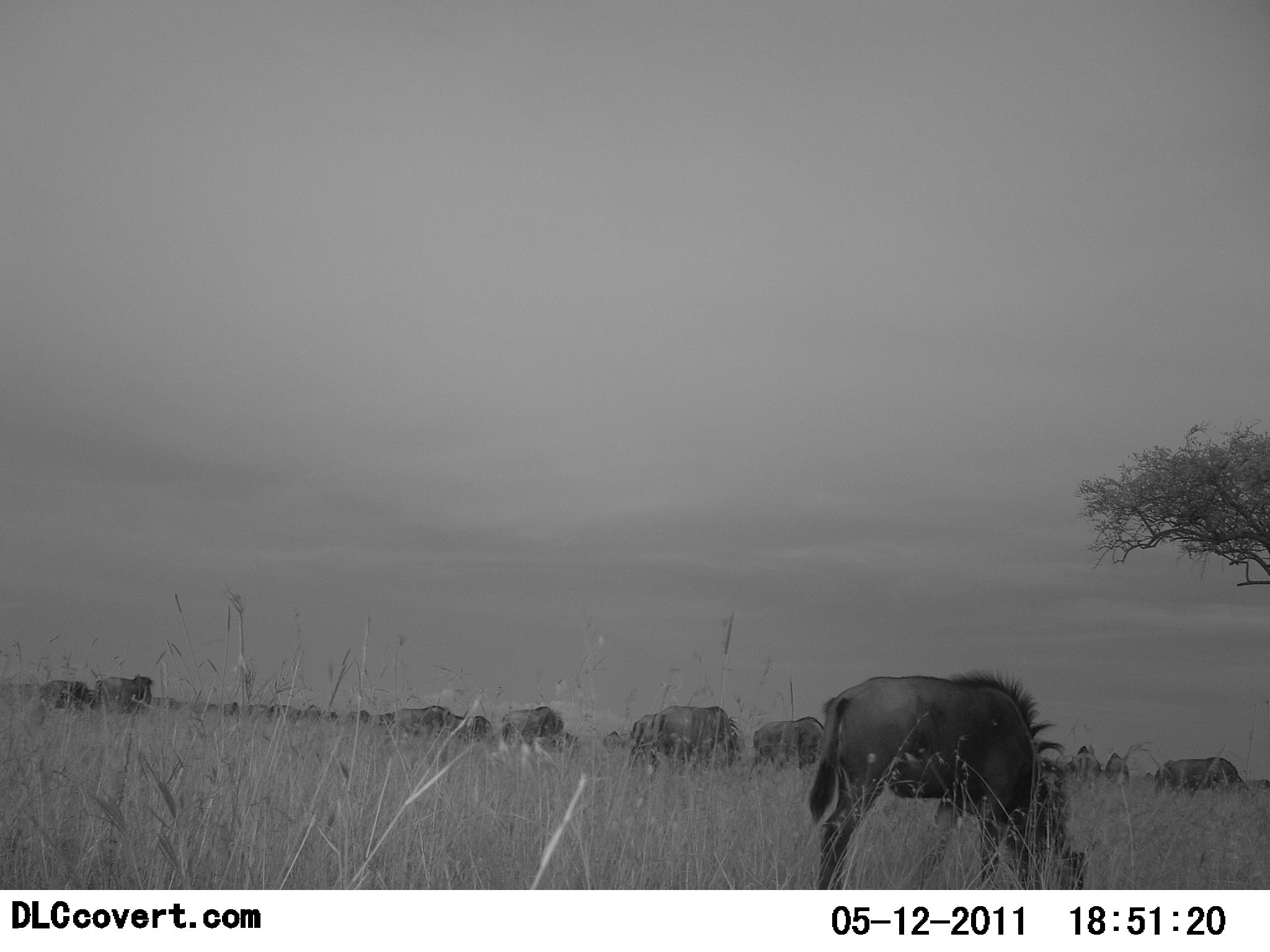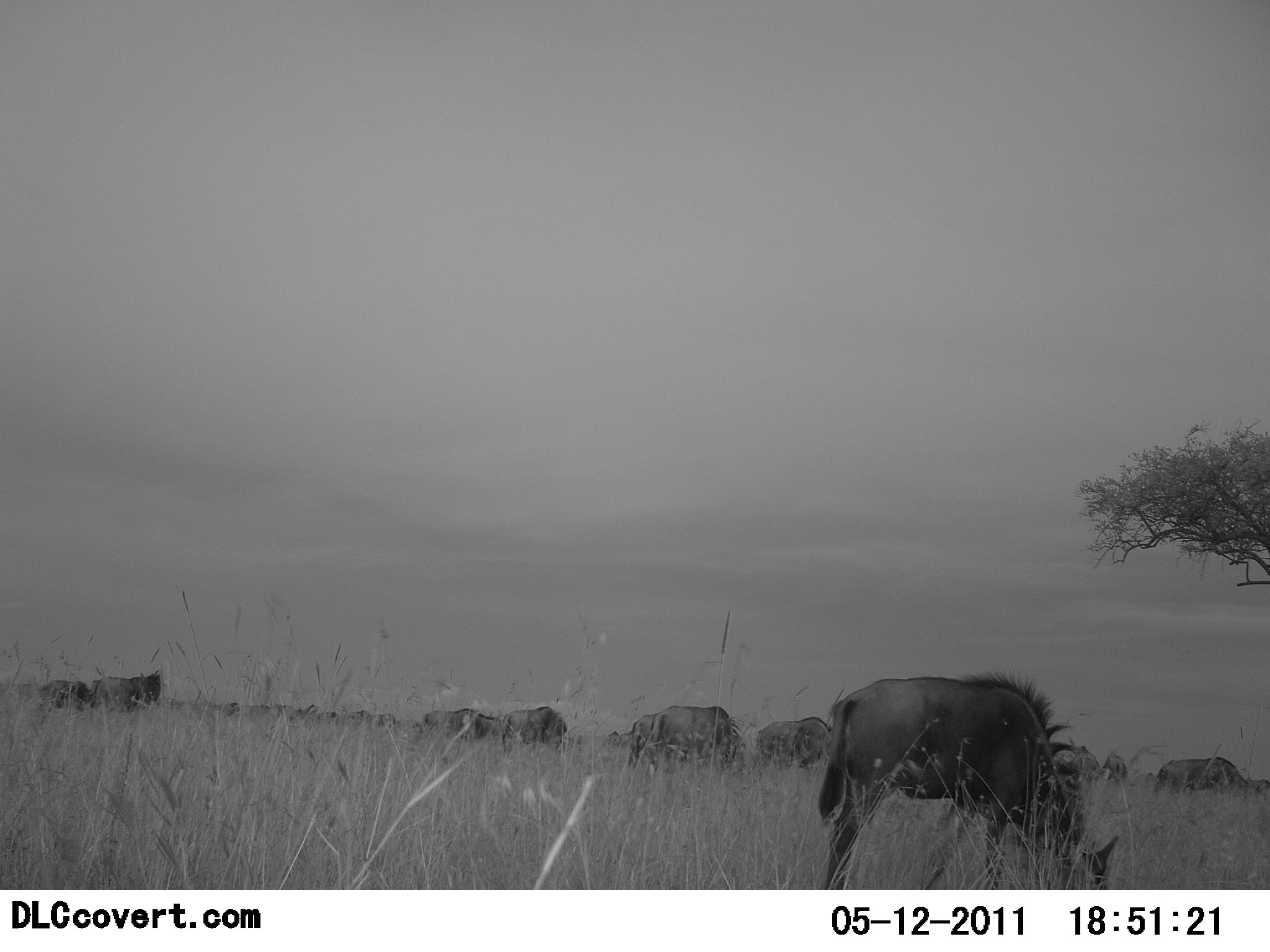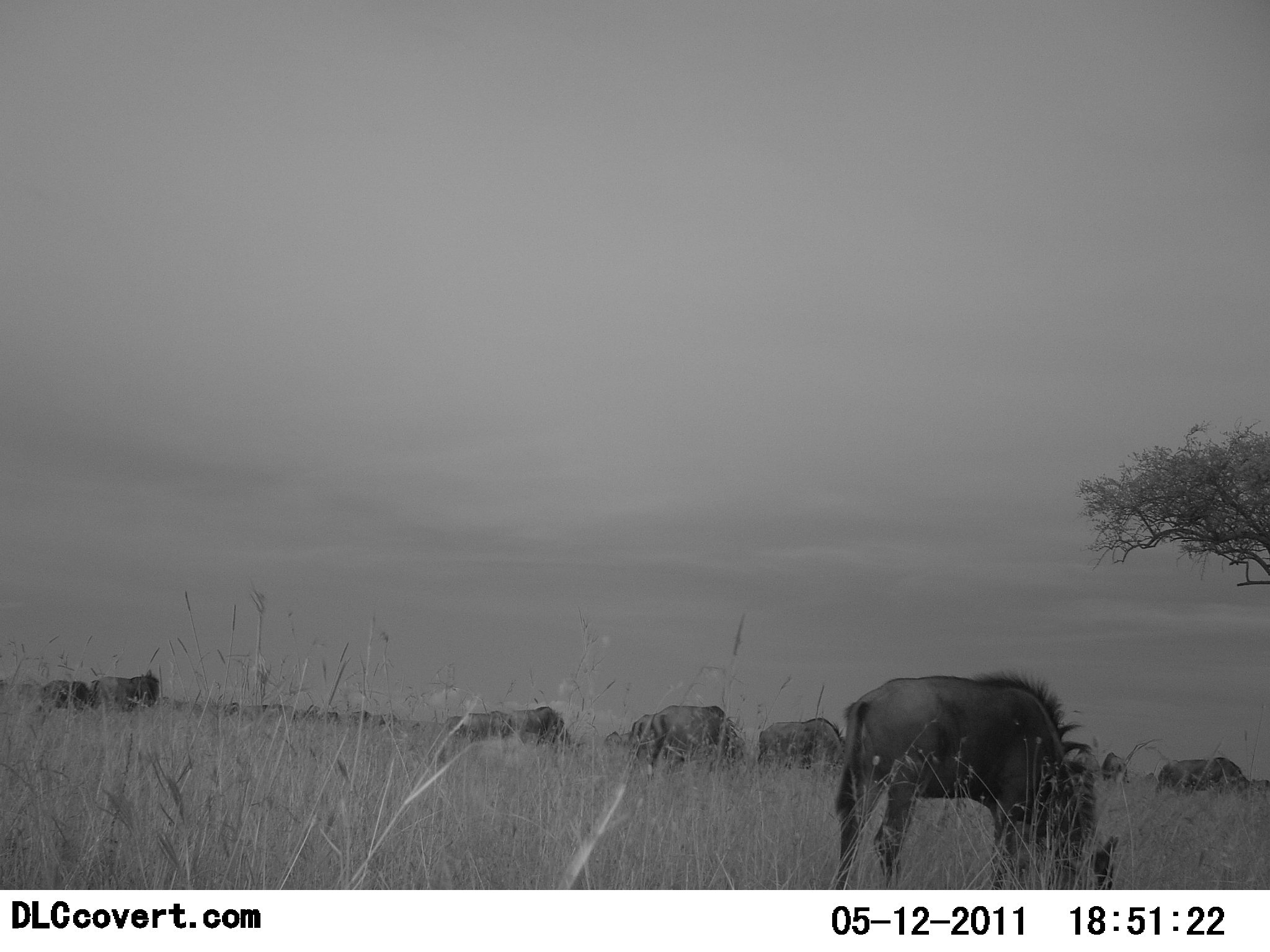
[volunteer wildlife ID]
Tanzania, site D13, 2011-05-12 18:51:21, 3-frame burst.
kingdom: Animalia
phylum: Chordata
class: Mammalia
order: Artiodactyla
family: Bovidae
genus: Connochaetes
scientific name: Connochaetes taurinus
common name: blue wildebeest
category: wildebeest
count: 11-50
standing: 31%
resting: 0%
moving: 15%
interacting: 0%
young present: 0%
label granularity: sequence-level